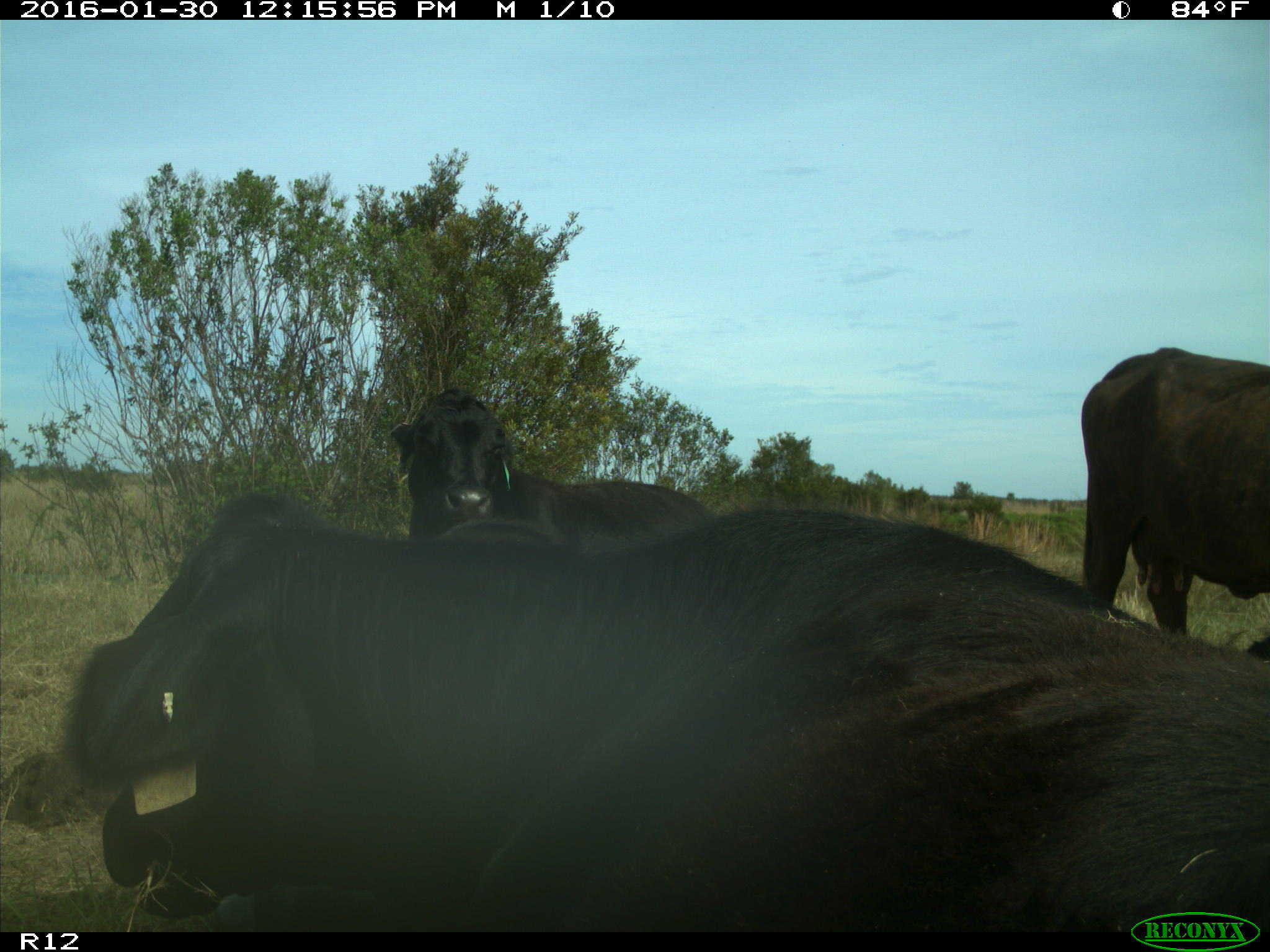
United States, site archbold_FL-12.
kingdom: Animalia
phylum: Chordata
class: Mammalia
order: Artiodactyla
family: Bovidae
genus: Bos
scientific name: Bos taurus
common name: domestic cow